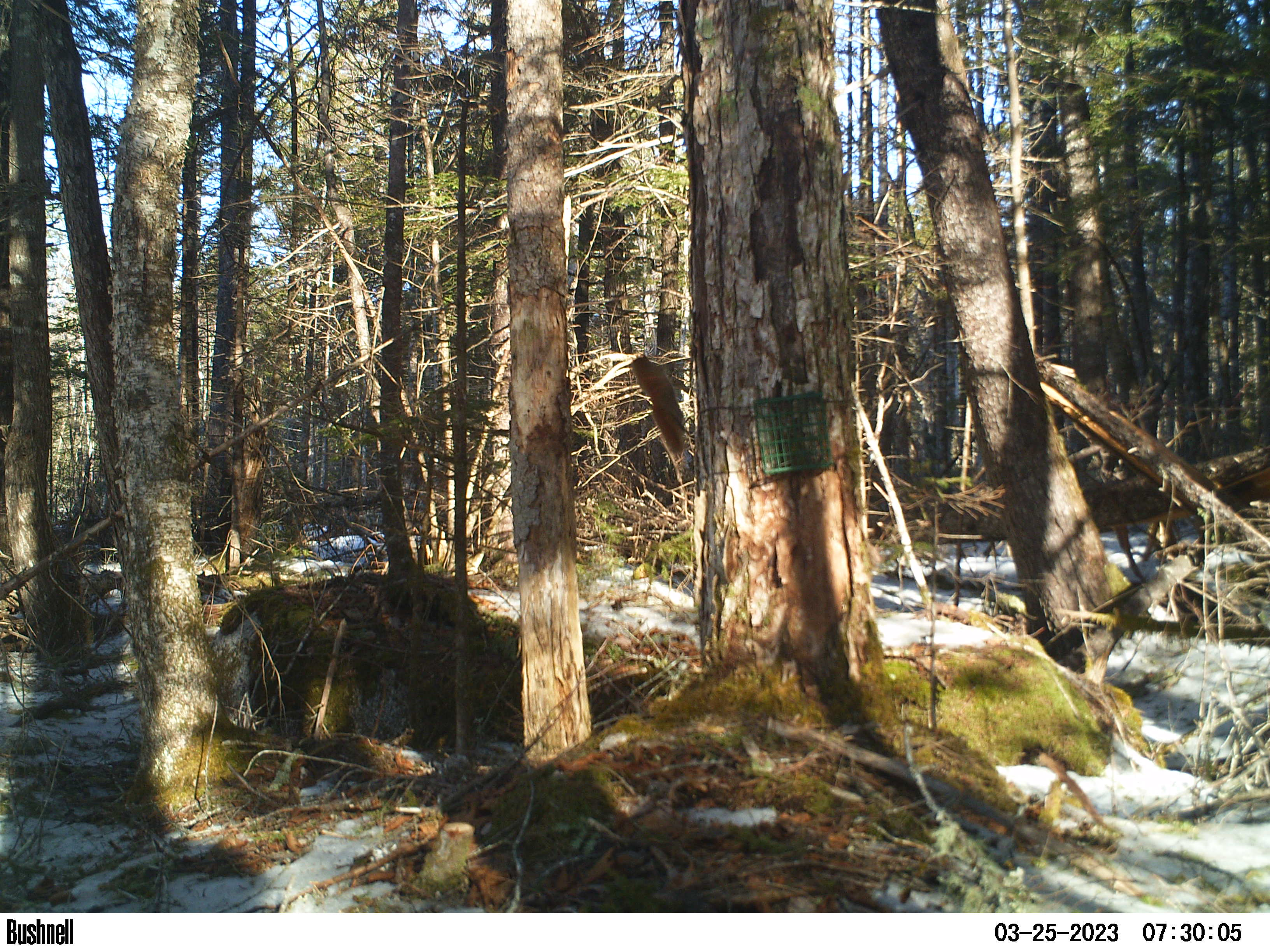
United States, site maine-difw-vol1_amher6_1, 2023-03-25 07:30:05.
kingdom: Animalia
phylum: Chordata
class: Mammalia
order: Rodentia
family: Sciuridae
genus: Tamiasciurus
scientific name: Tamiasciurus hudsonicus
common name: red squirrel